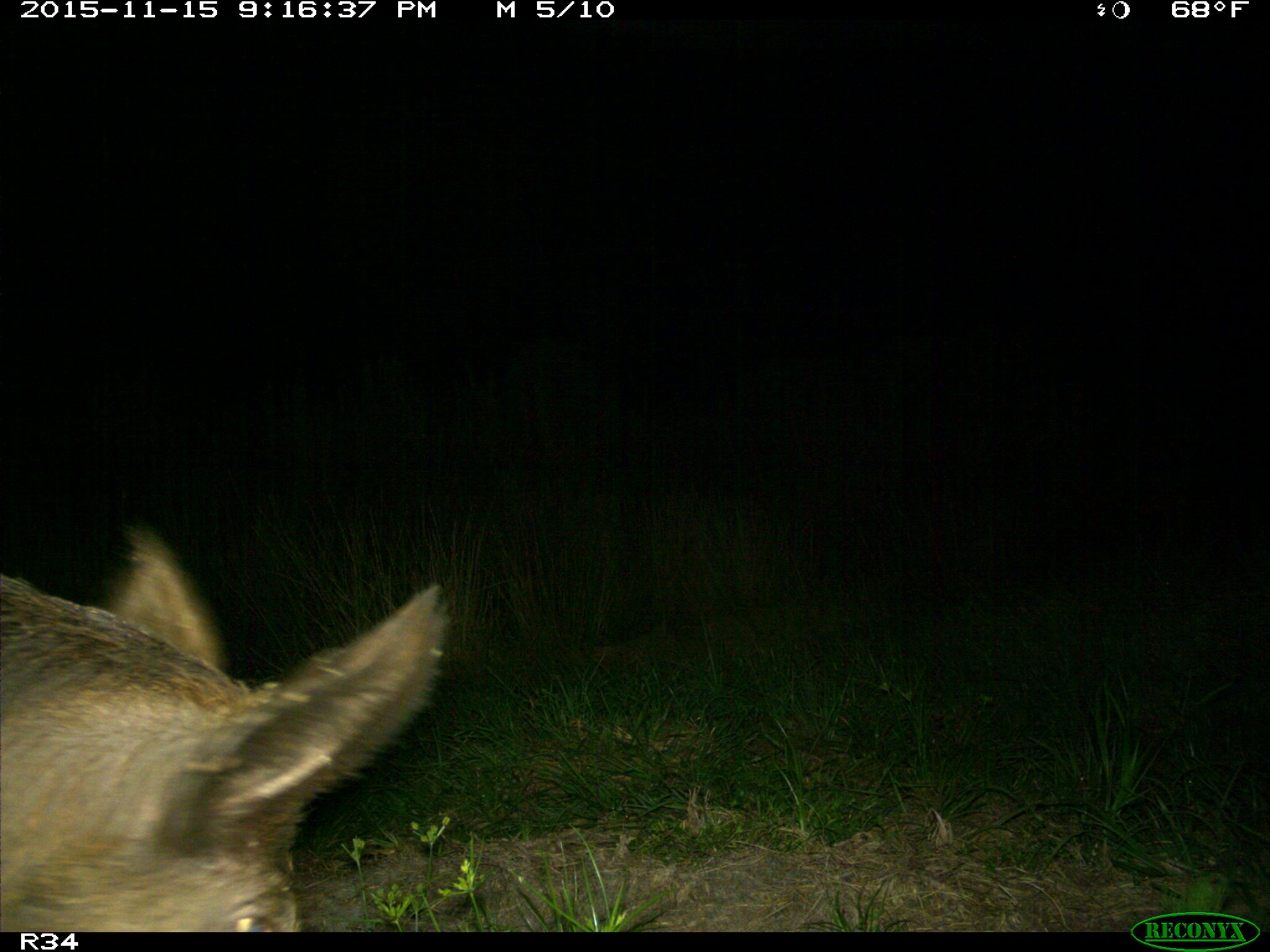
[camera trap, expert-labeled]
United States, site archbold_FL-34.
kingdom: Animalia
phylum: Chordata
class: Mammalia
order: Artiodactyla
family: Suidae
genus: Sus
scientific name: Sus scrofa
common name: wild boar